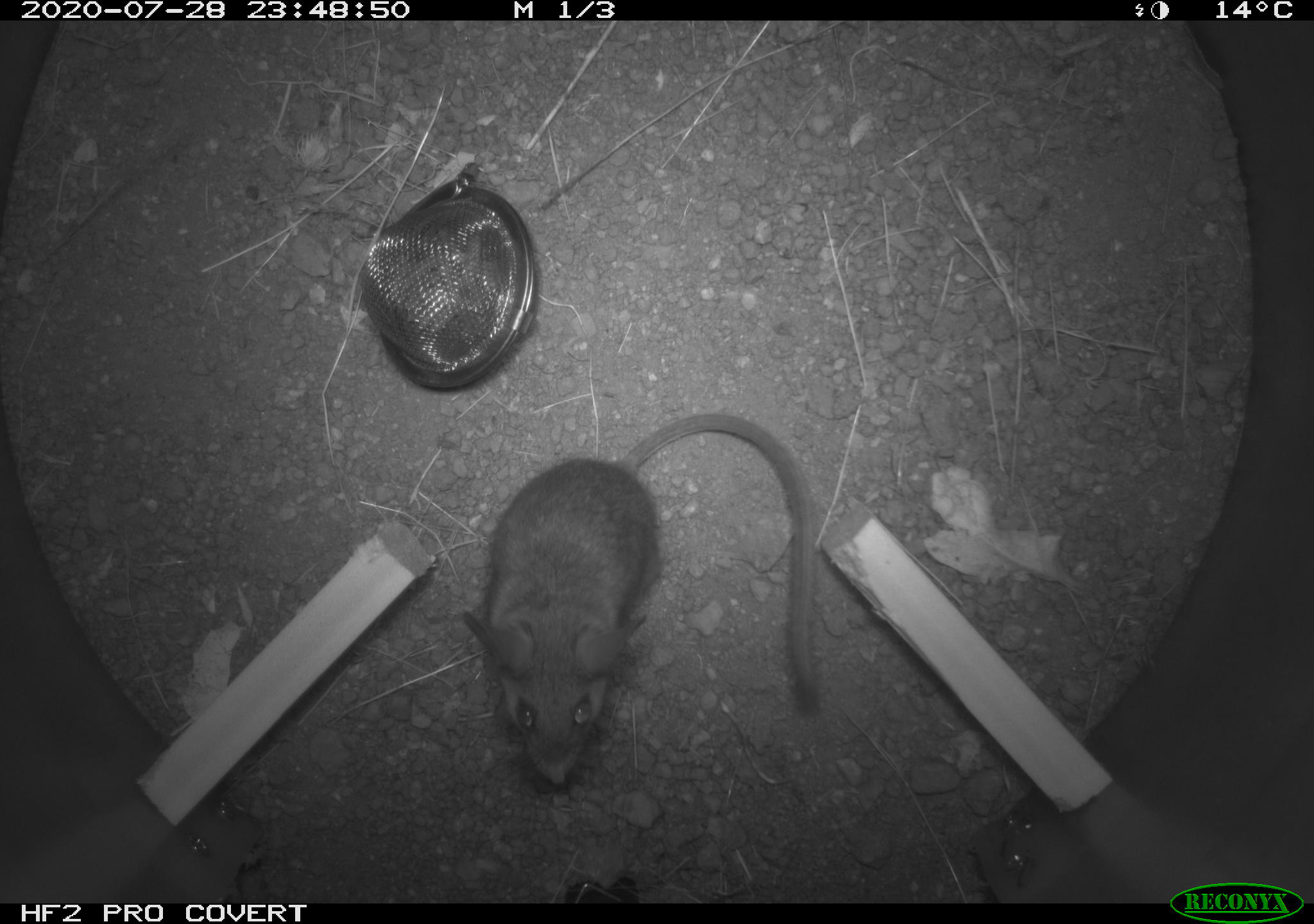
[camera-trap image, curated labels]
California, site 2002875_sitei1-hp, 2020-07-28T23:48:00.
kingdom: Animalia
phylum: Chordata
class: Mammalia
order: Rodentia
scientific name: Rodentia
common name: rodent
Rodent (Rodentia).